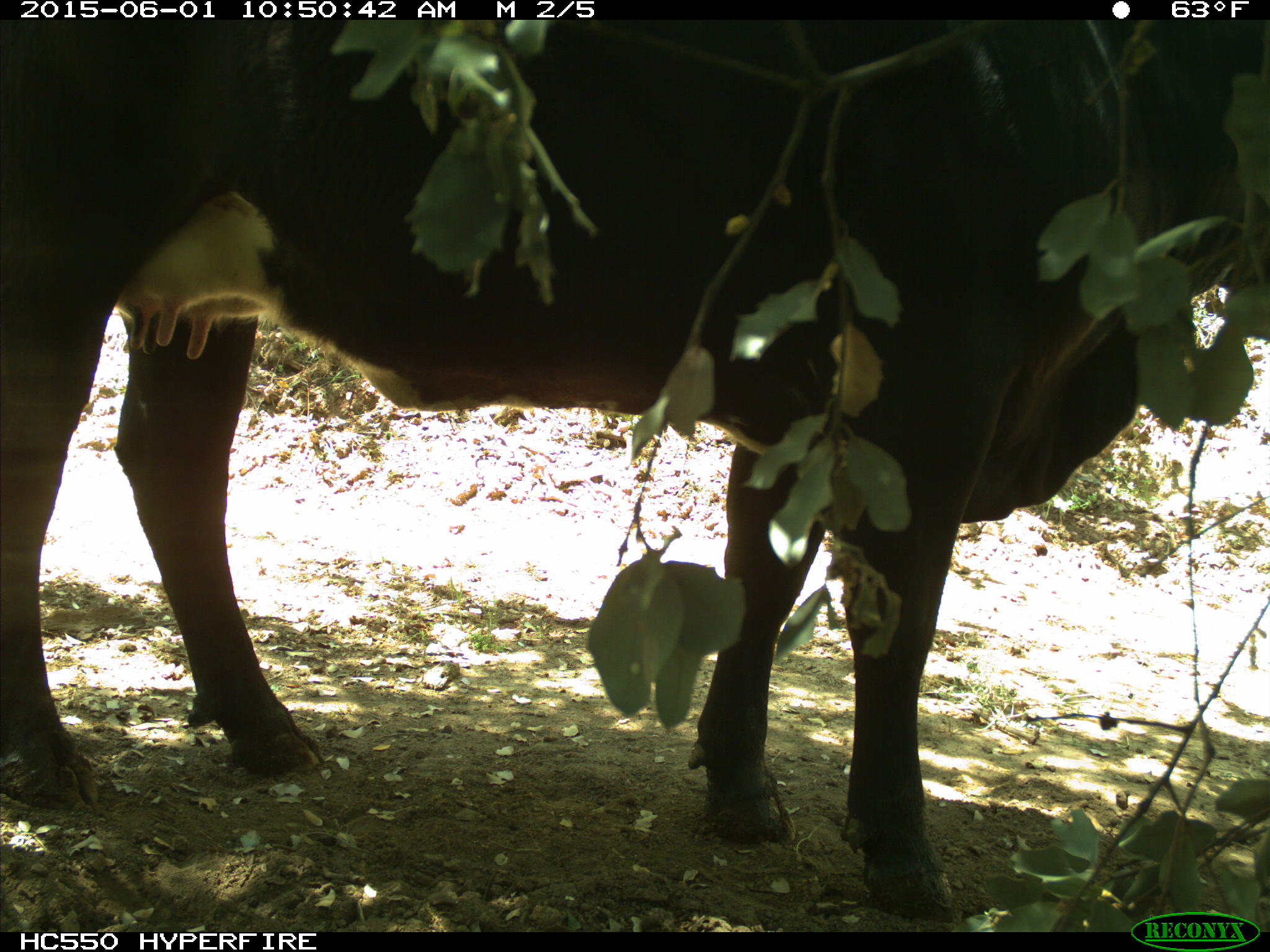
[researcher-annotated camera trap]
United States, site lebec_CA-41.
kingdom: Animalia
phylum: Chordata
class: Mammalia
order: Artiodactyla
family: Bovidae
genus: Bos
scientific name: Bos taurus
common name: domestic cow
Bos taurus (domestic cow).